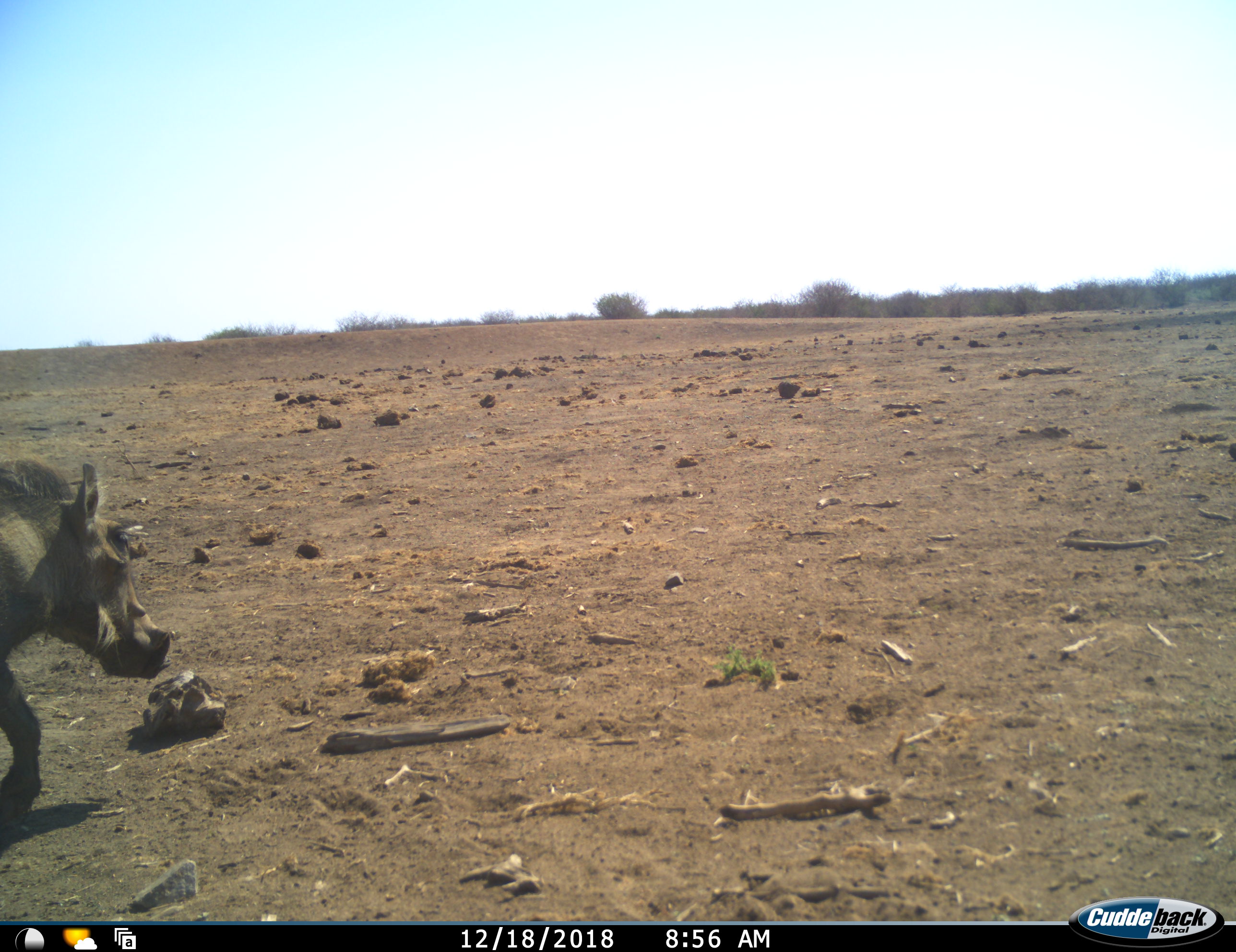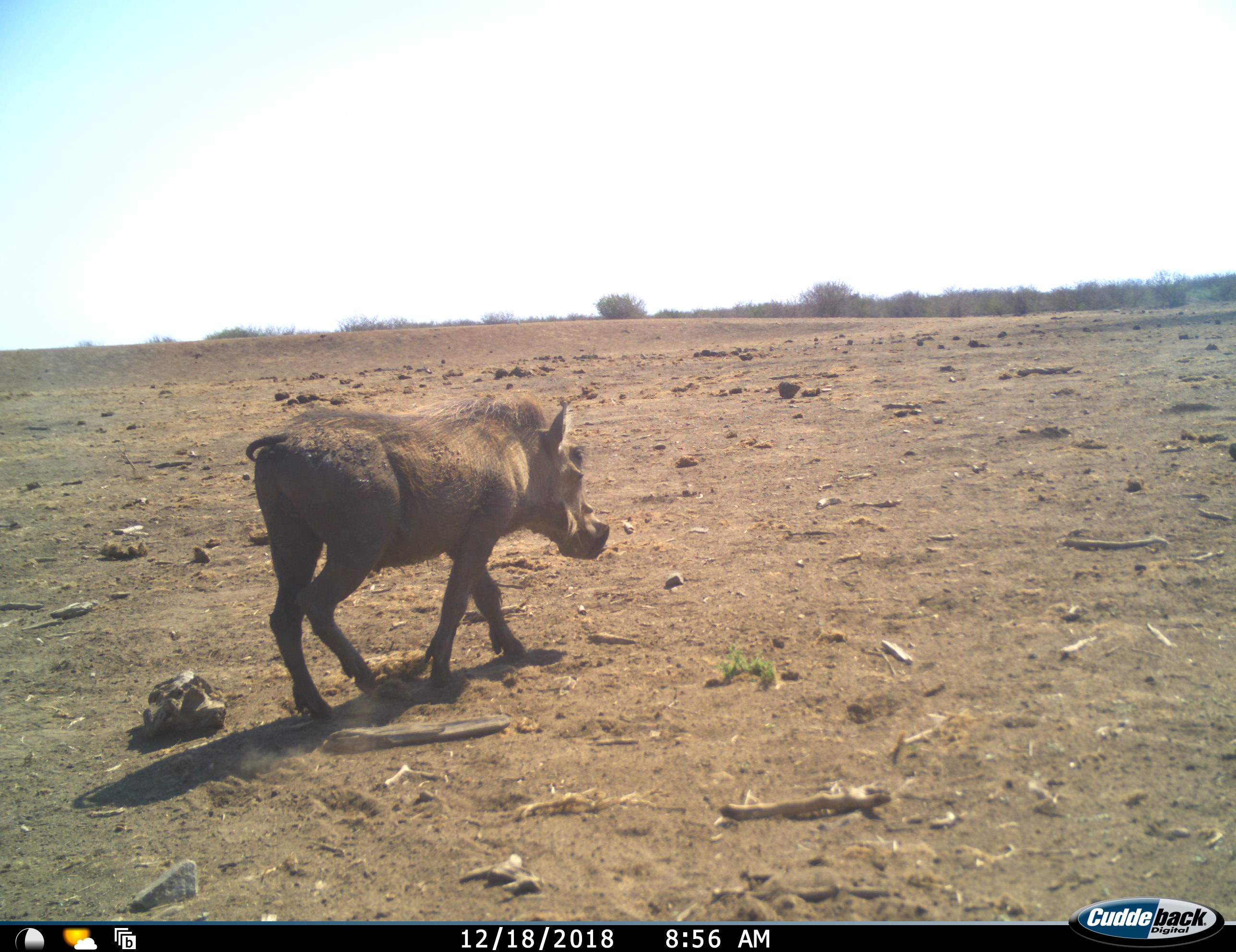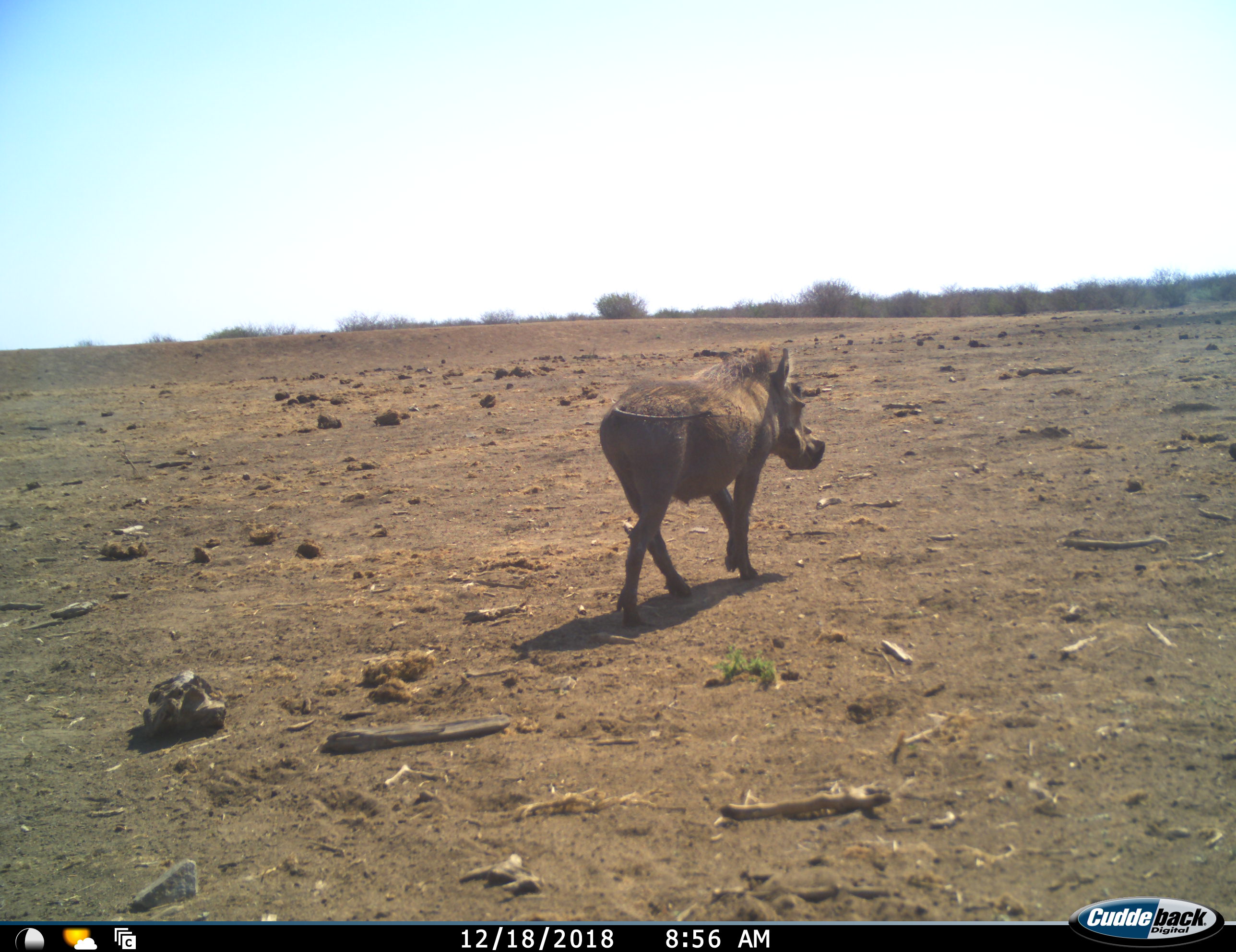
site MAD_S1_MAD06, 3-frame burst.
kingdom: Animalia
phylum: Chordata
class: Mammalia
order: Artiodactyla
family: Suidae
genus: Phacochoerus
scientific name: Phacochoerus africanus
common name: warthog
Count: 1.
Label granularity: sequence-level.